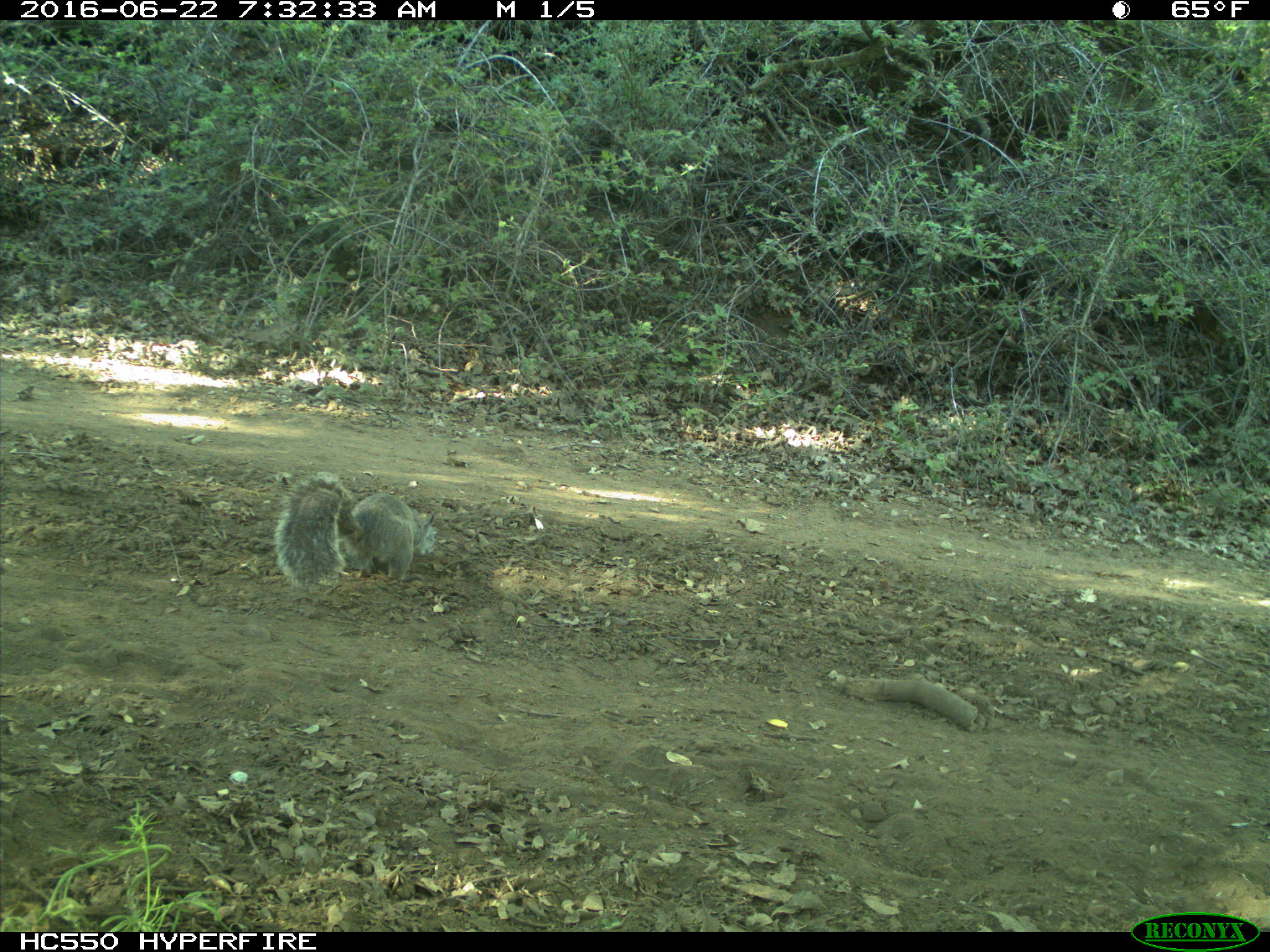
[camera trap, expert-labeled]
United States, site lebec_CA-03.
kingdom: Animalia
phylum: Chordata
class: Mammalia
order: Rodentia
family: Sciuridae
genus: Sciurus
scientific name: Sciurus carolinensis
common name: eastern gray squirrel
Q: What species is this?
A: Sciurus carolinensis (eastern gray squirrel).